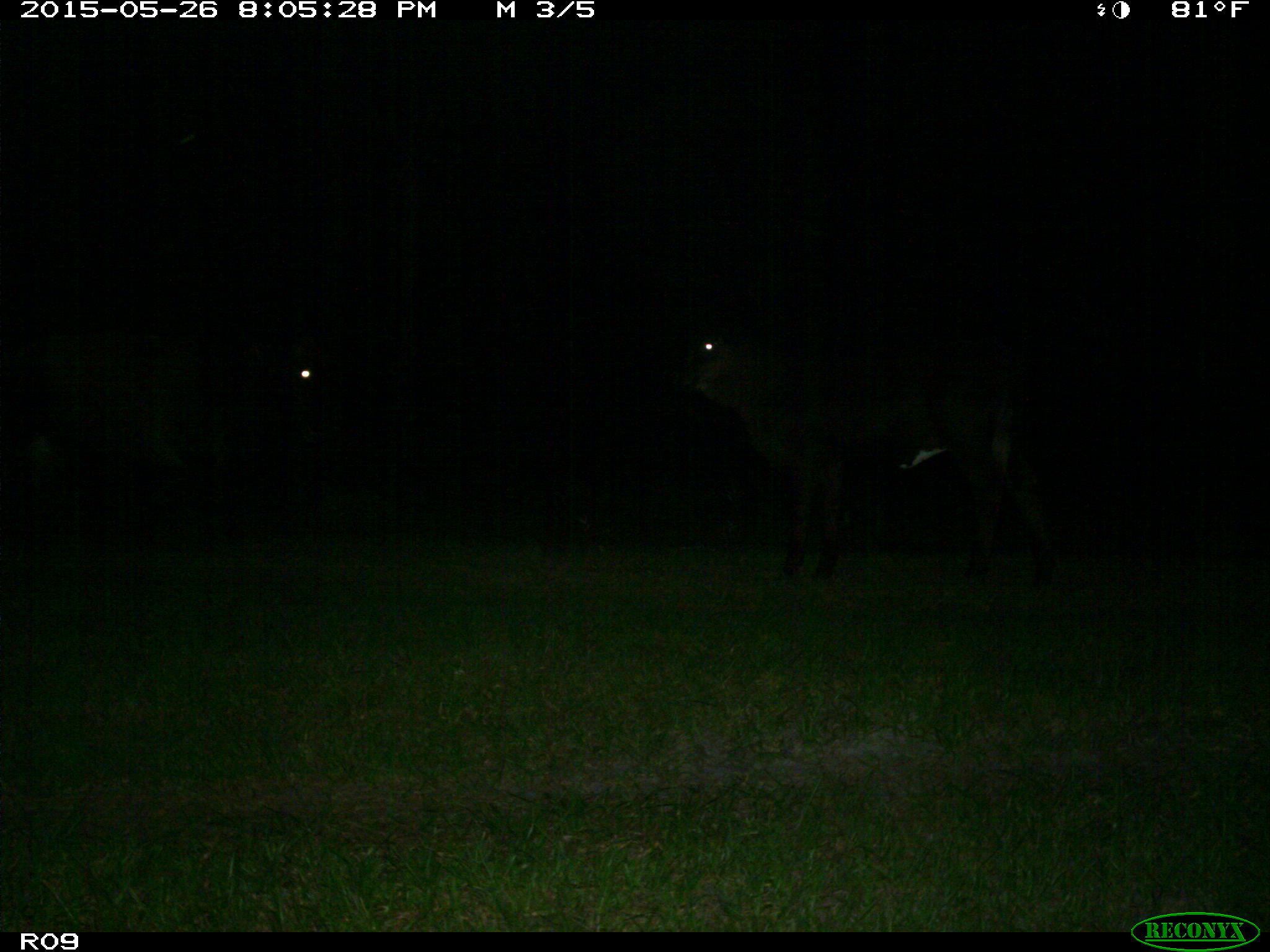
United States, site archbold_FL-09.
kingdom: Animalia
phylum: Chordata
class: Mammalia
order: Artiodactyla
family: Bovidae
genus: Bos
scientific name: Bos taurus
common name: domestic cow